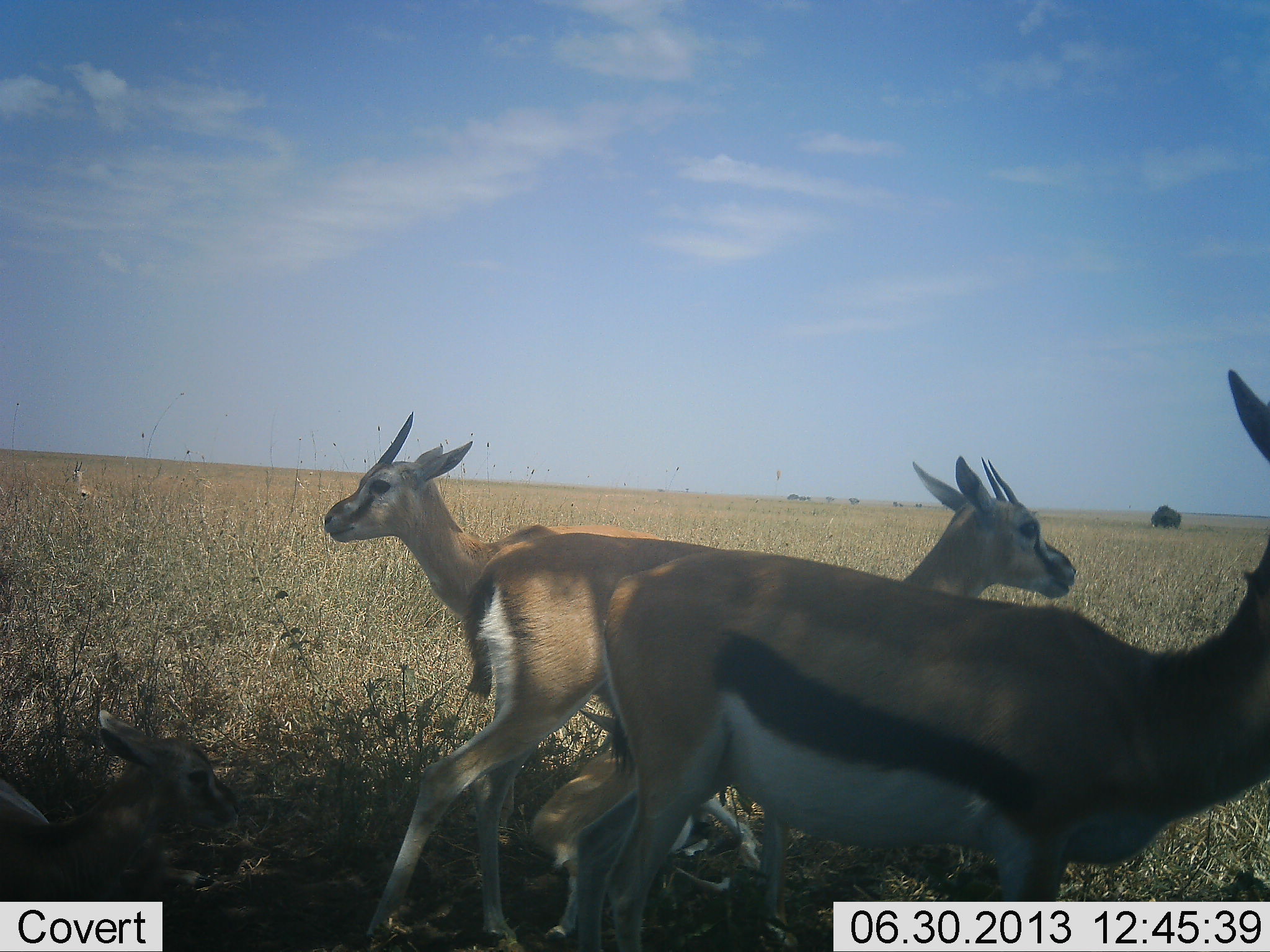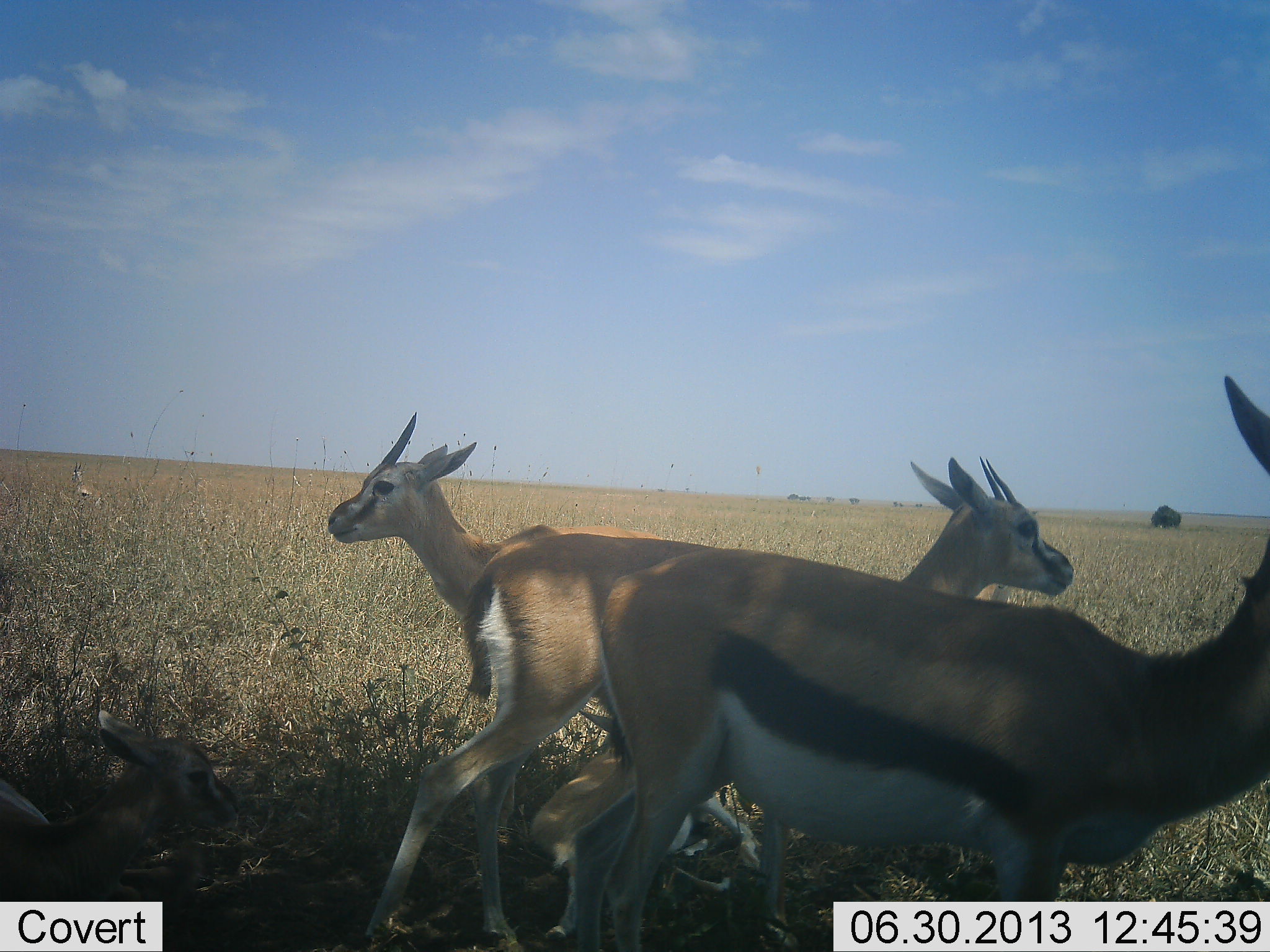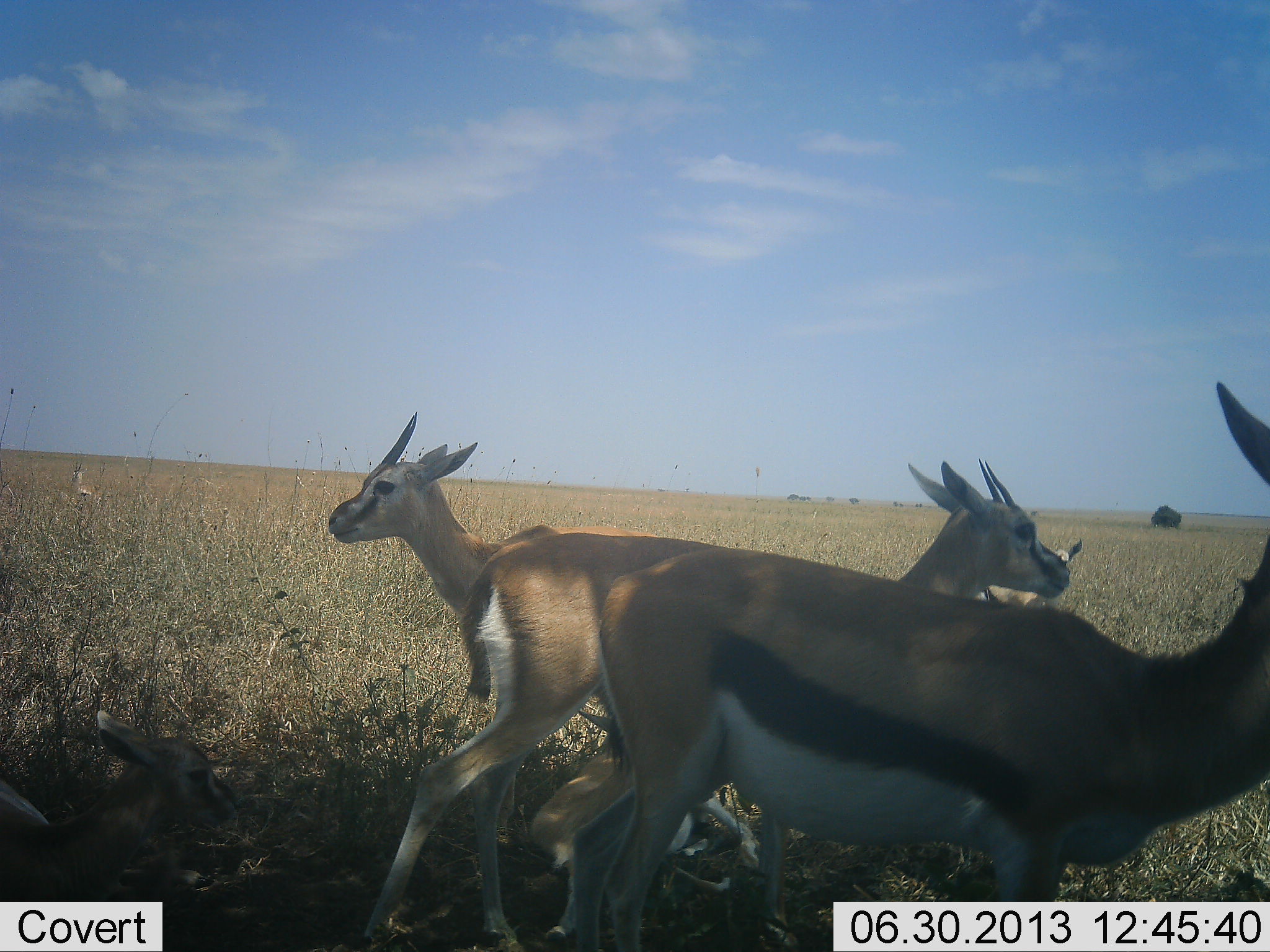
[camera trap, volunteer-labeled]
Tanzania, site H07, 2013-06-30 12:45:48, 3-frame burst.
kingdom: Animalia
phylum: Chordata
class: Mammalia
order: Artiodactyla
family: Bovidae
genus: Eudorcas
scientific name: Eudorcas thomsonii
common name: thomson's gazelle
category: gazellethomsons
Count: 5.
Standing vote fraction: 80%.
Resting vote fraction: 40%.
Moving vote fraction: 20%.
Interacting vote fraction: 0%.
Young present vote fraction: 30%.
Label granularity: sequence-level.